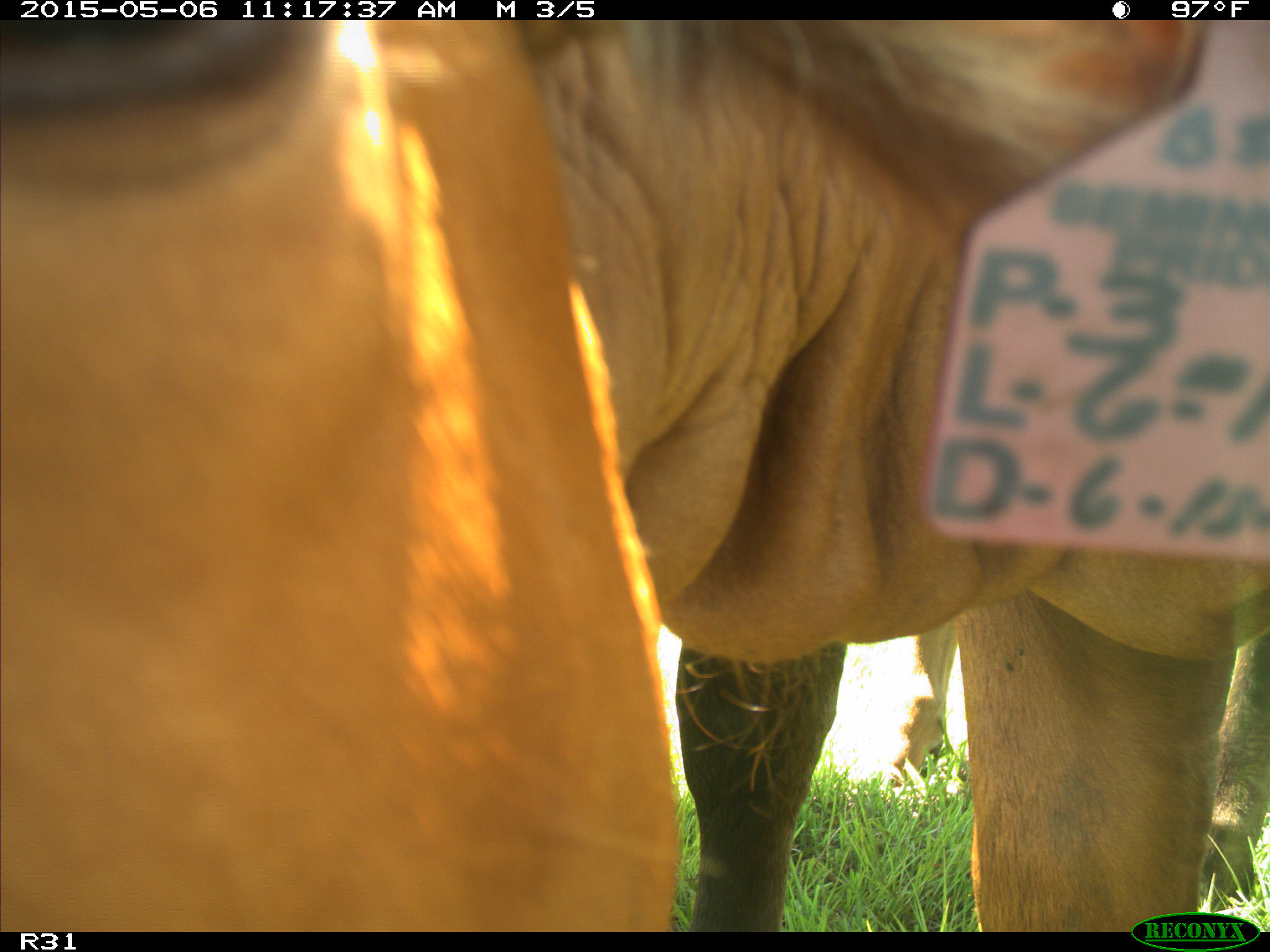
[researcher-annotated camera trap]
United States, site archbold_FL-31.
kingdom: Animalia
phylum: Chordata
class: Mammalia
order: Artiodactyla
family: Bovidae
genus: Bos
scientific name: Bos taurus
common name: domestic cow